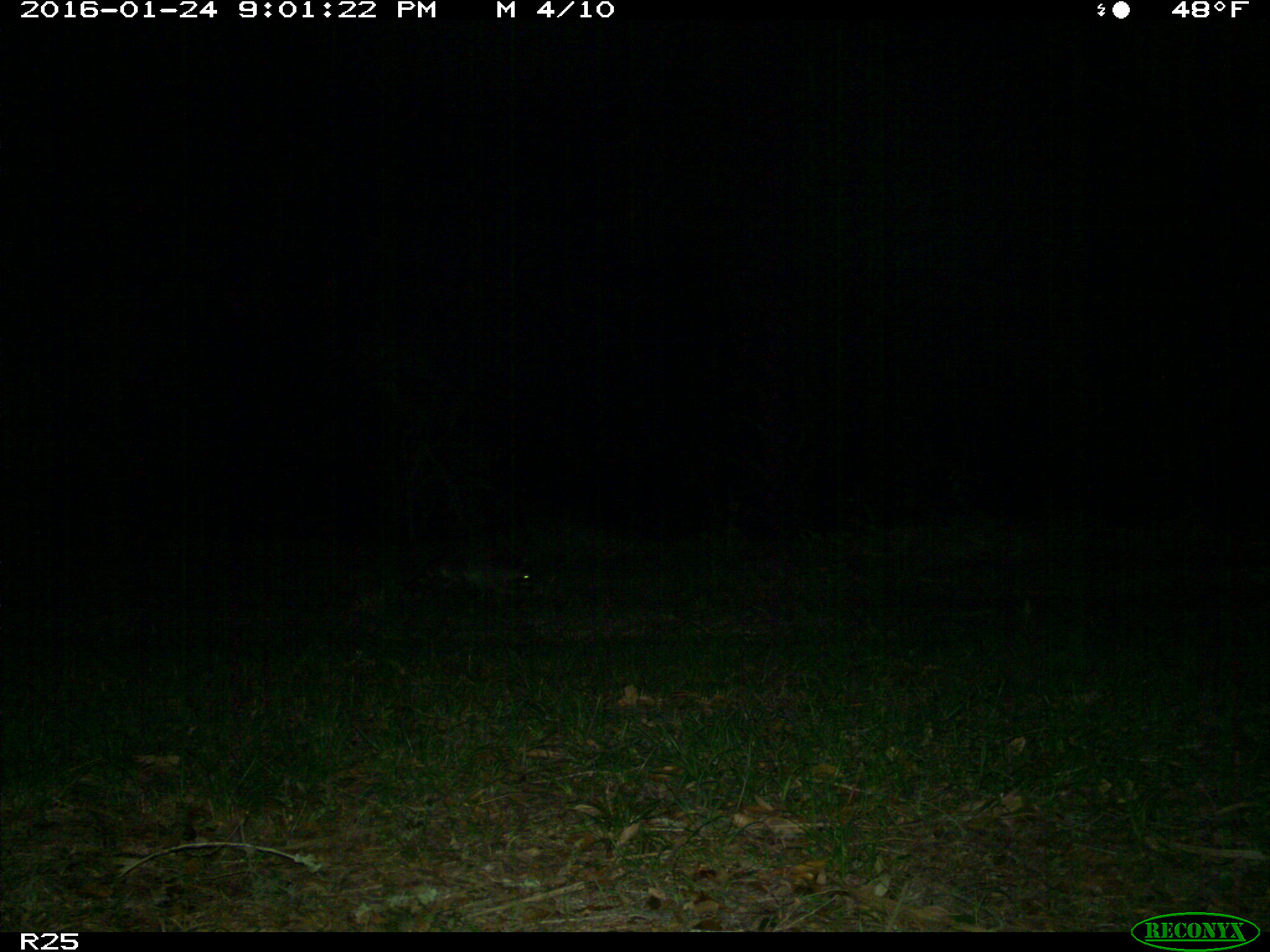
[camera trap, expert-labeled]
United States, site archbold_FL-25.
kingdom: Animalia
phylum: Chordata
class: Mammalia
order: Carnivora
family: Procyonidae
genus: Procyon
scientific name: Procyon lotor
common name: common raccoon